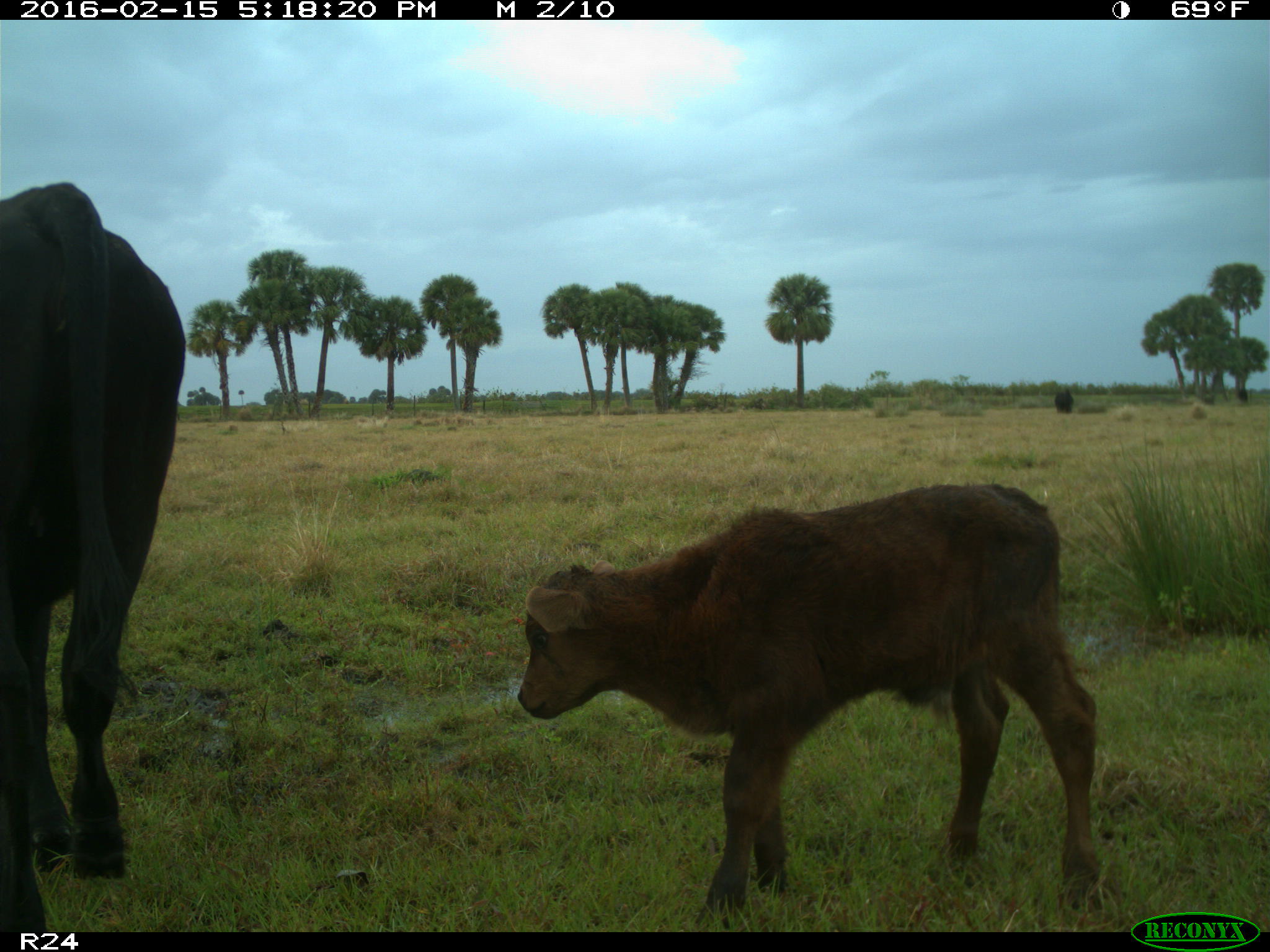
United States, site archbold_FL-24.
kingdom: Animalia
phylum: Chordata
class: Mammalia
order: Artiodactyla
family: Bovidae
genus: Bos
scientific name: Bos taurus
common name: domestic cow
Bos taurus (domestic cow).